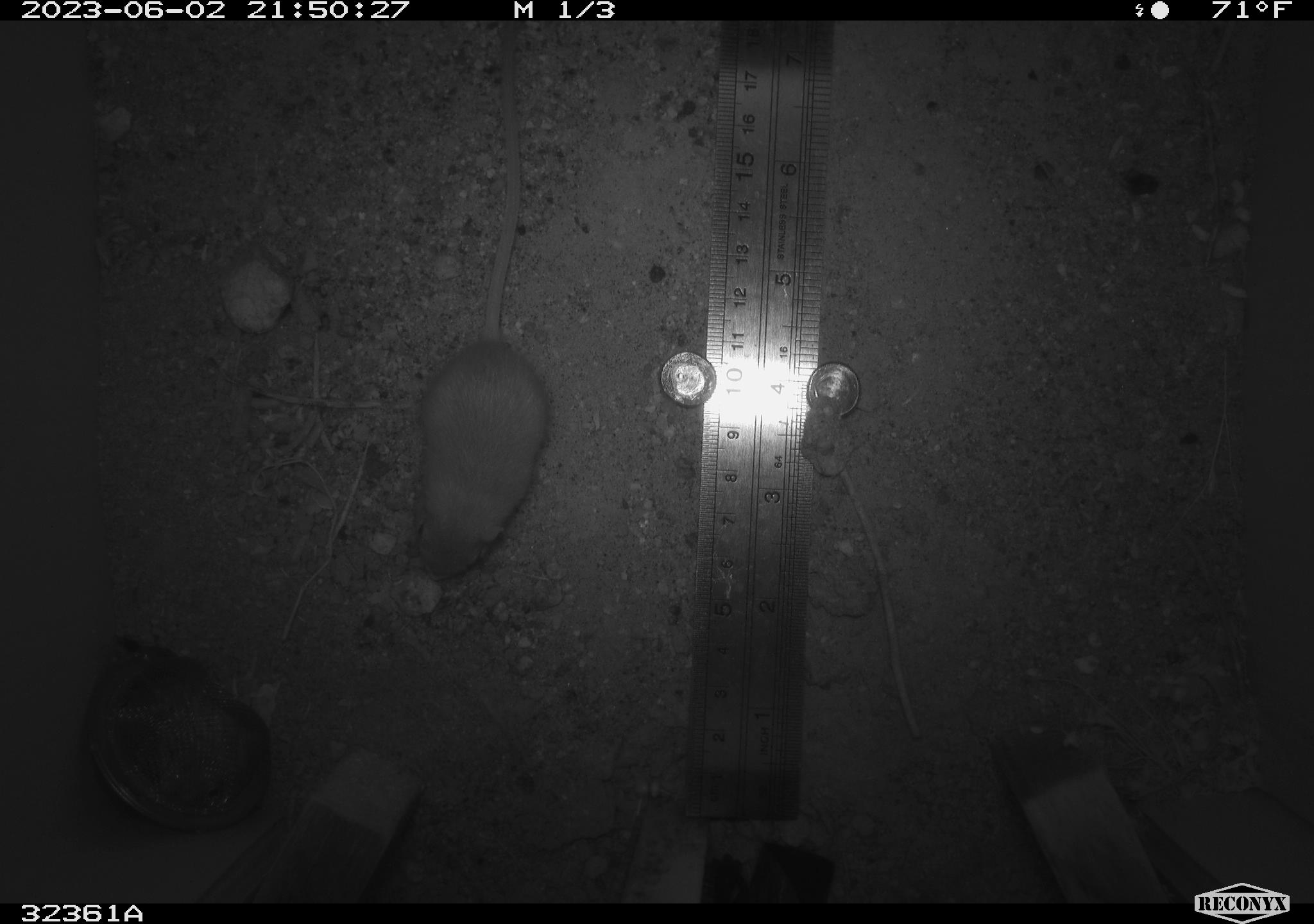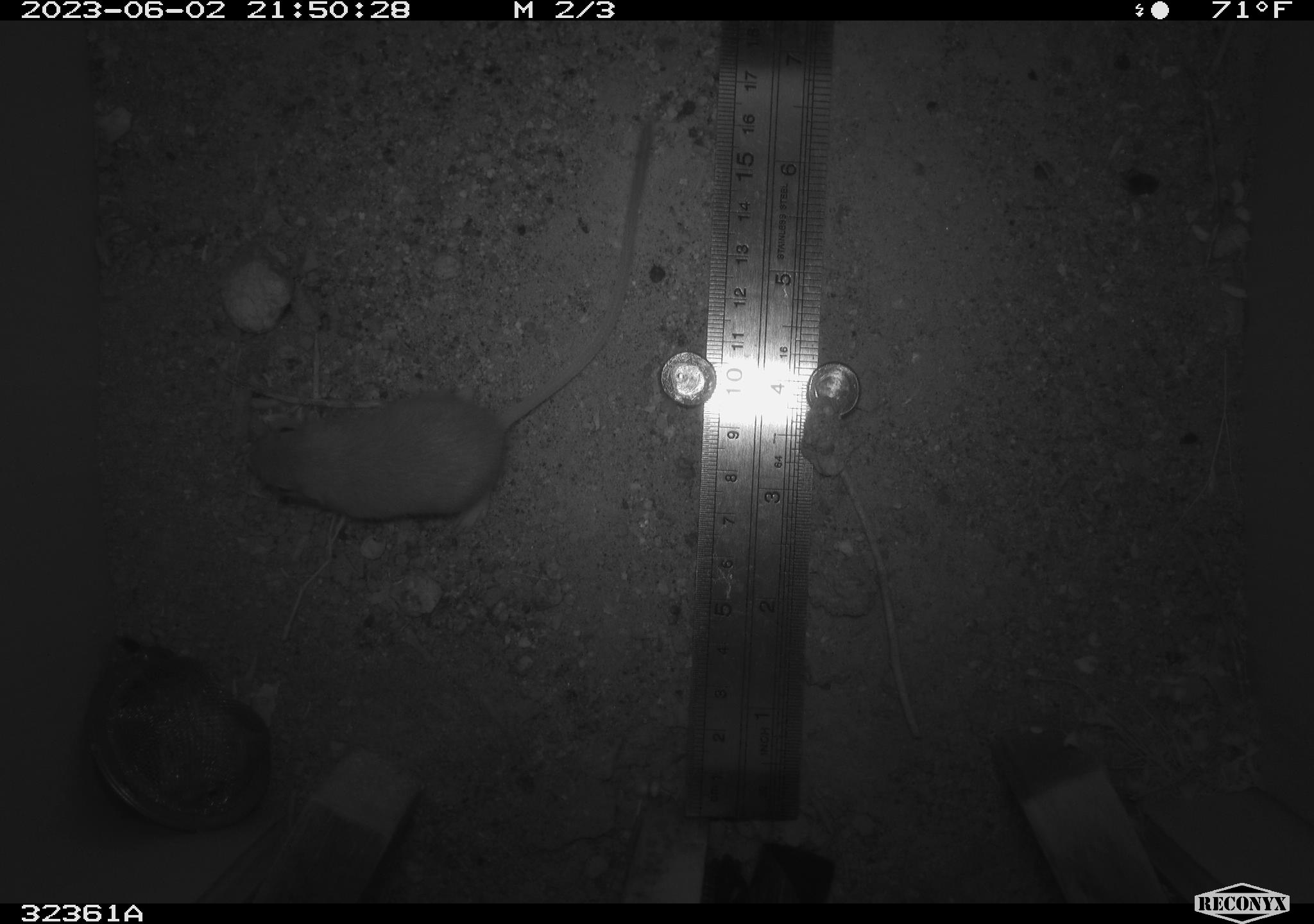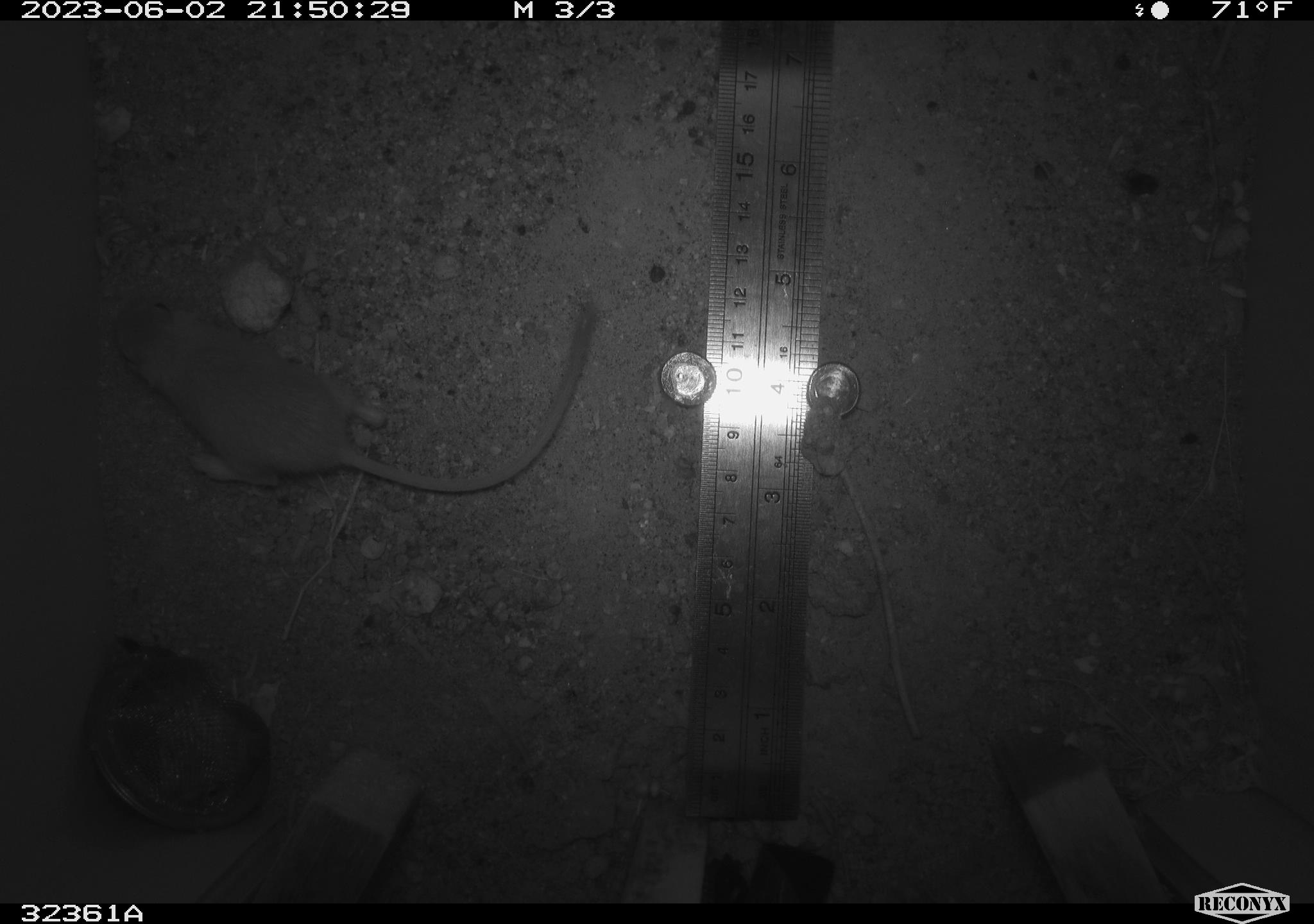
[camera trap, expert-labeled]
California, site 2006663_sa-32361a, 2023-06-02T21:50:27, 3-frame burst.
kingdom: Animalia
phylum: Chordata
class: Mammalia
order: Rodentia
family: Heteromyidae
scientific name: Heteromyidae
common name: kangaroo rats and pocket mice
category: heteromyidae family